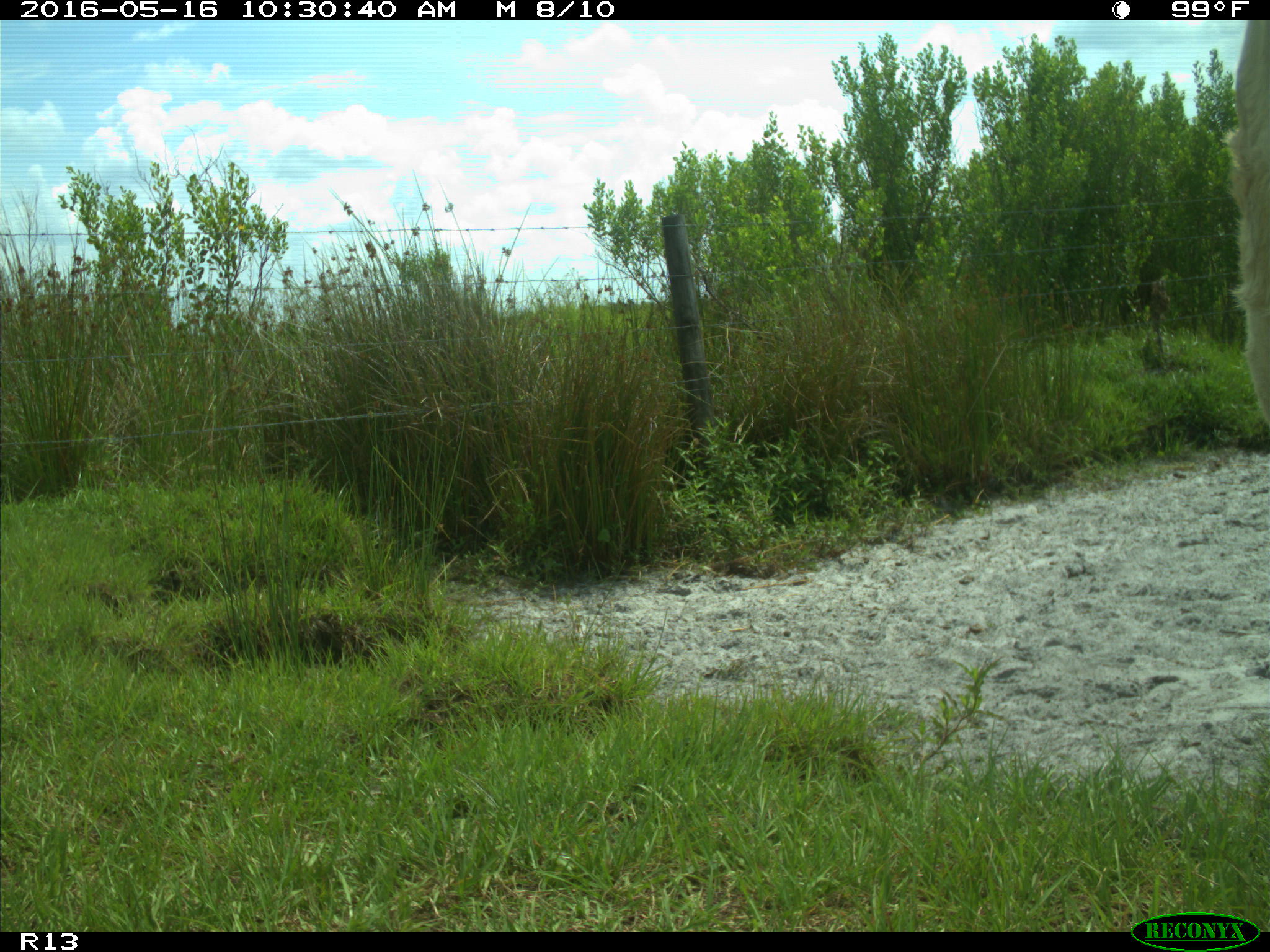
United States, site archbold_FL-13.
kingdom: Animalia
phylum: Chordata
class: Mammalia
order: Artiodactyla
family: Bovidae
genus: Bos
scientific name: Bos taurus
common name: domestic cow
Bos taurus (domestic cow).